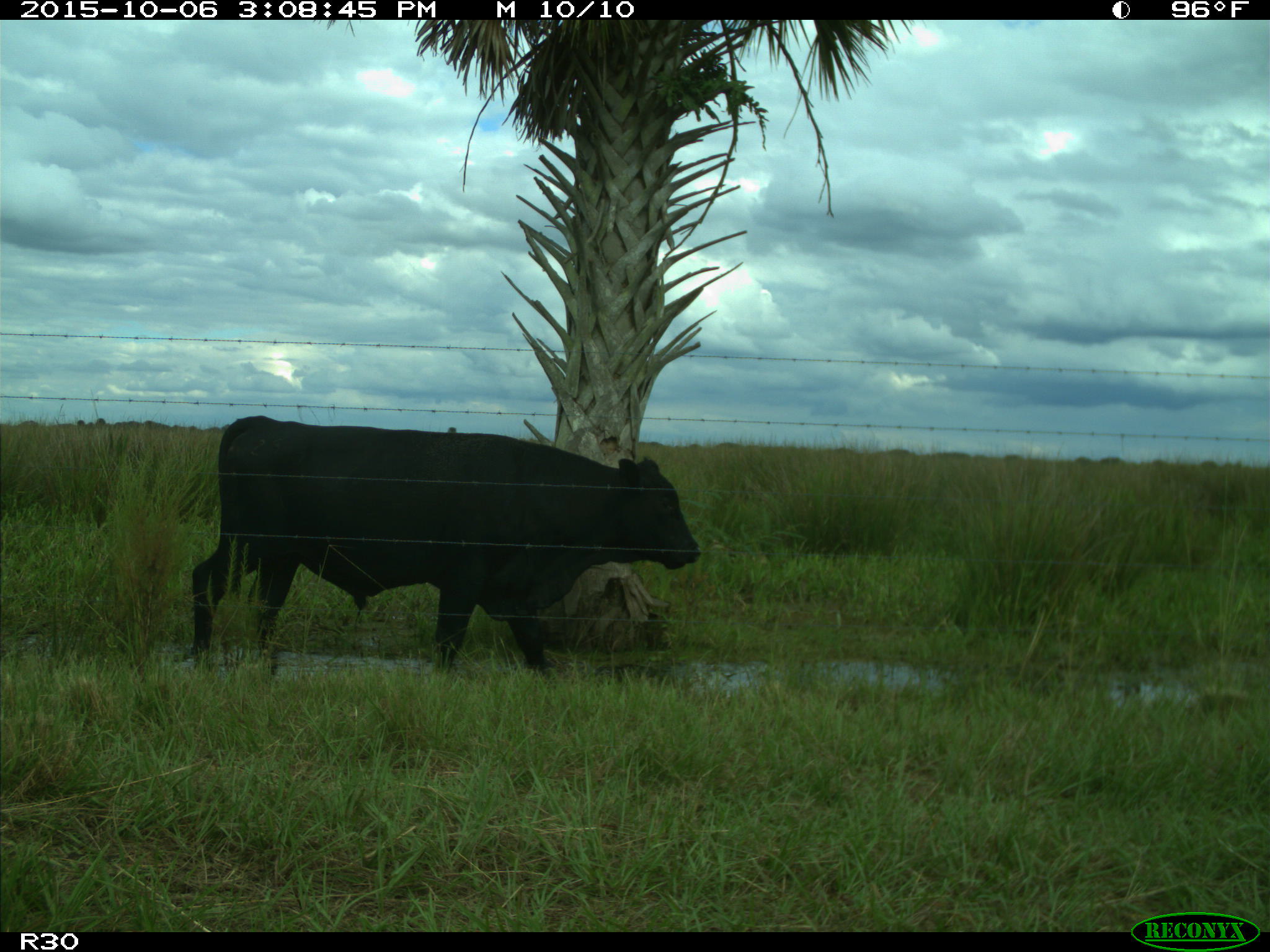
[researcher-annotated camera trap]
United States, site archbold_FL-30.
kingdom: Animalia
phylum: Chordata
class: Mammalia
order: Artiodactyla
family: Bovidae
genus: Bos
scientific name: Bos taurus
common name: domestic cow